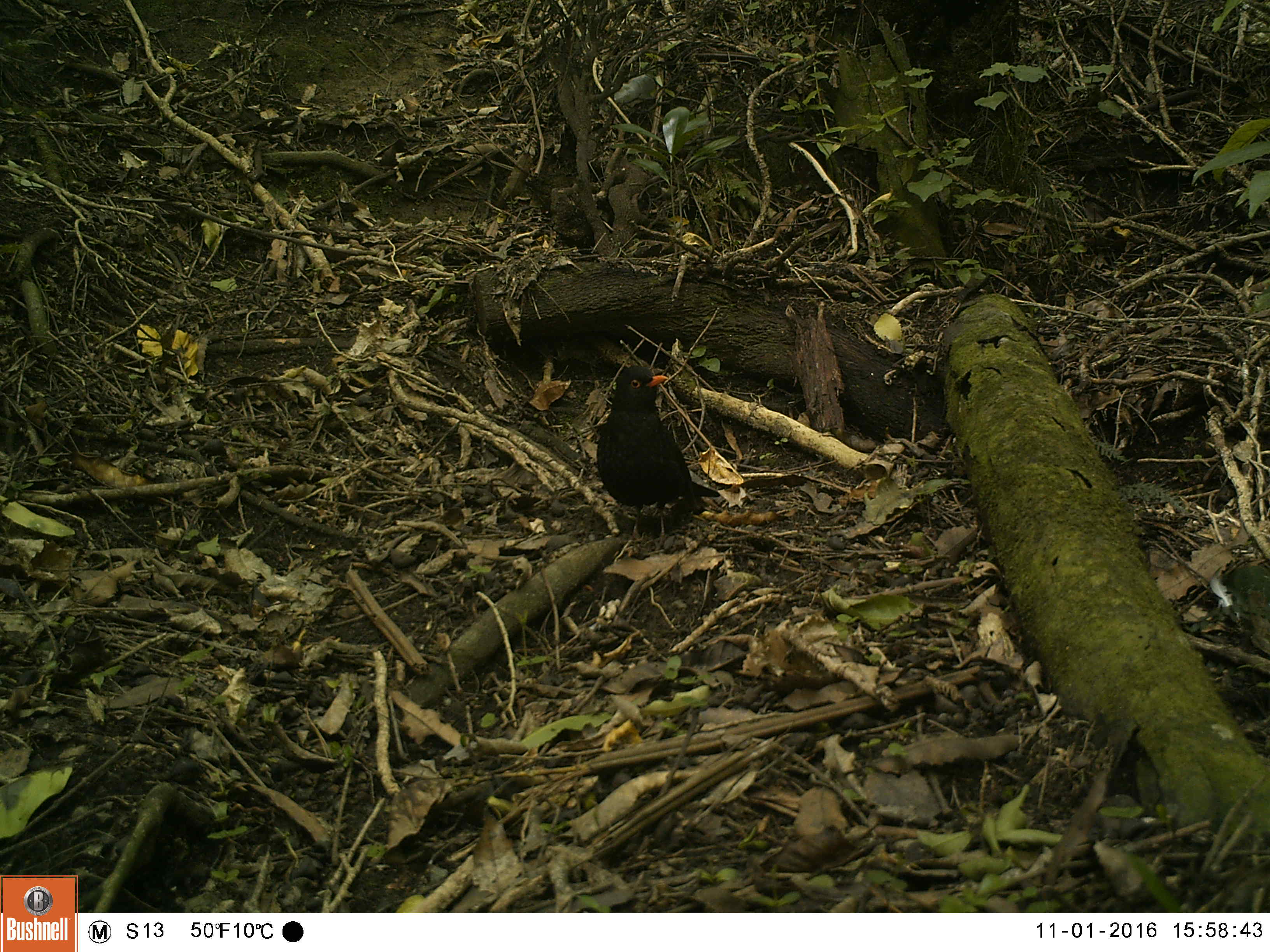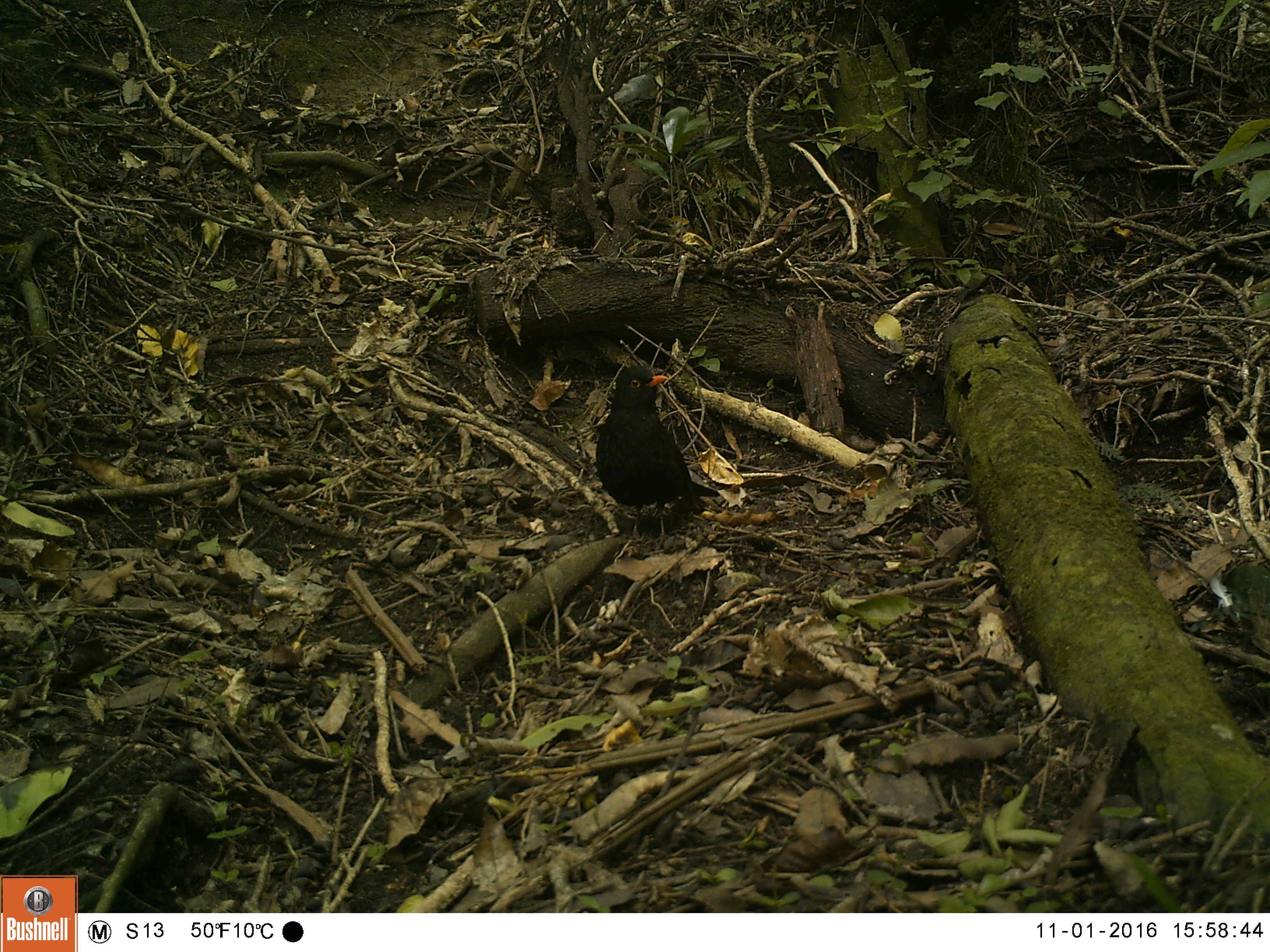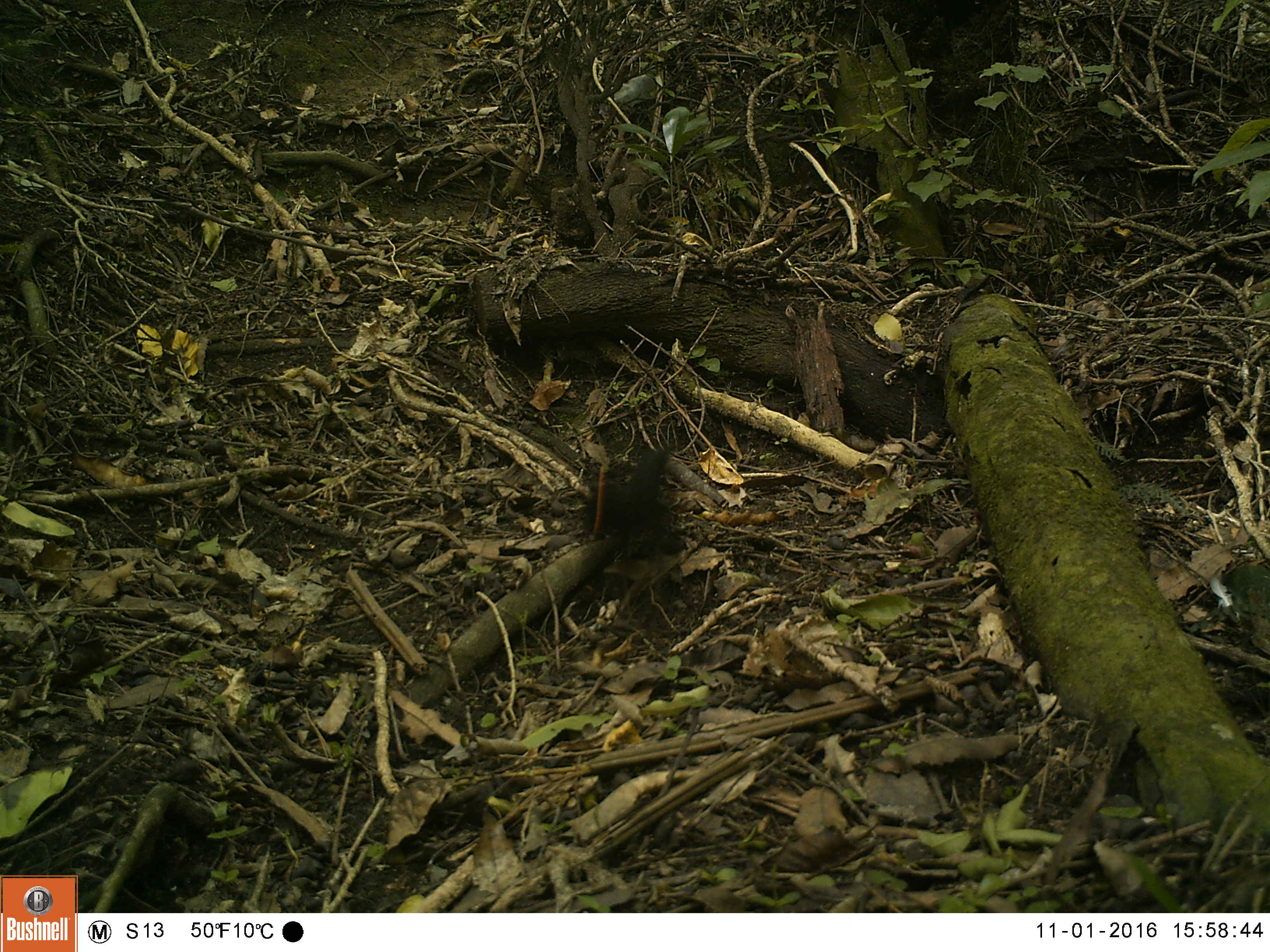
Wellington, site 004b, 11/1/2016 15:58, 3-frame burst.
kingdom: Animalia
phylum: Chordata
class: Aves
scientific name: Aves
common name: bird